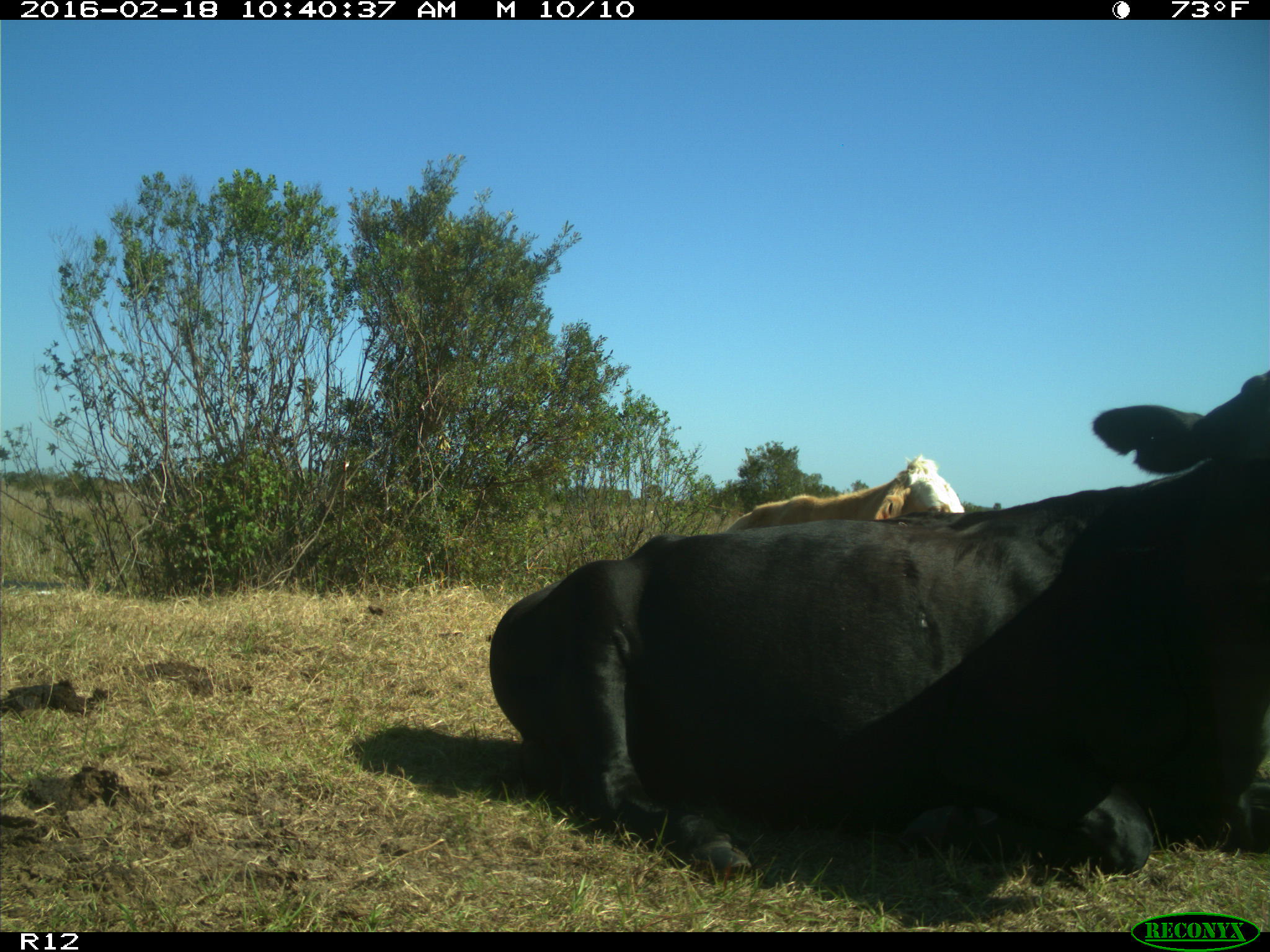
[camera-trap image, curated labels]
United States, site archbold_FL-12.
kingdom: Animalia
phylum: Chordata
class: Mammalia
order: Artiodactyla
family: Bovidae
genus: Bos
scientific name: Bos taurus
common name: domestic cow